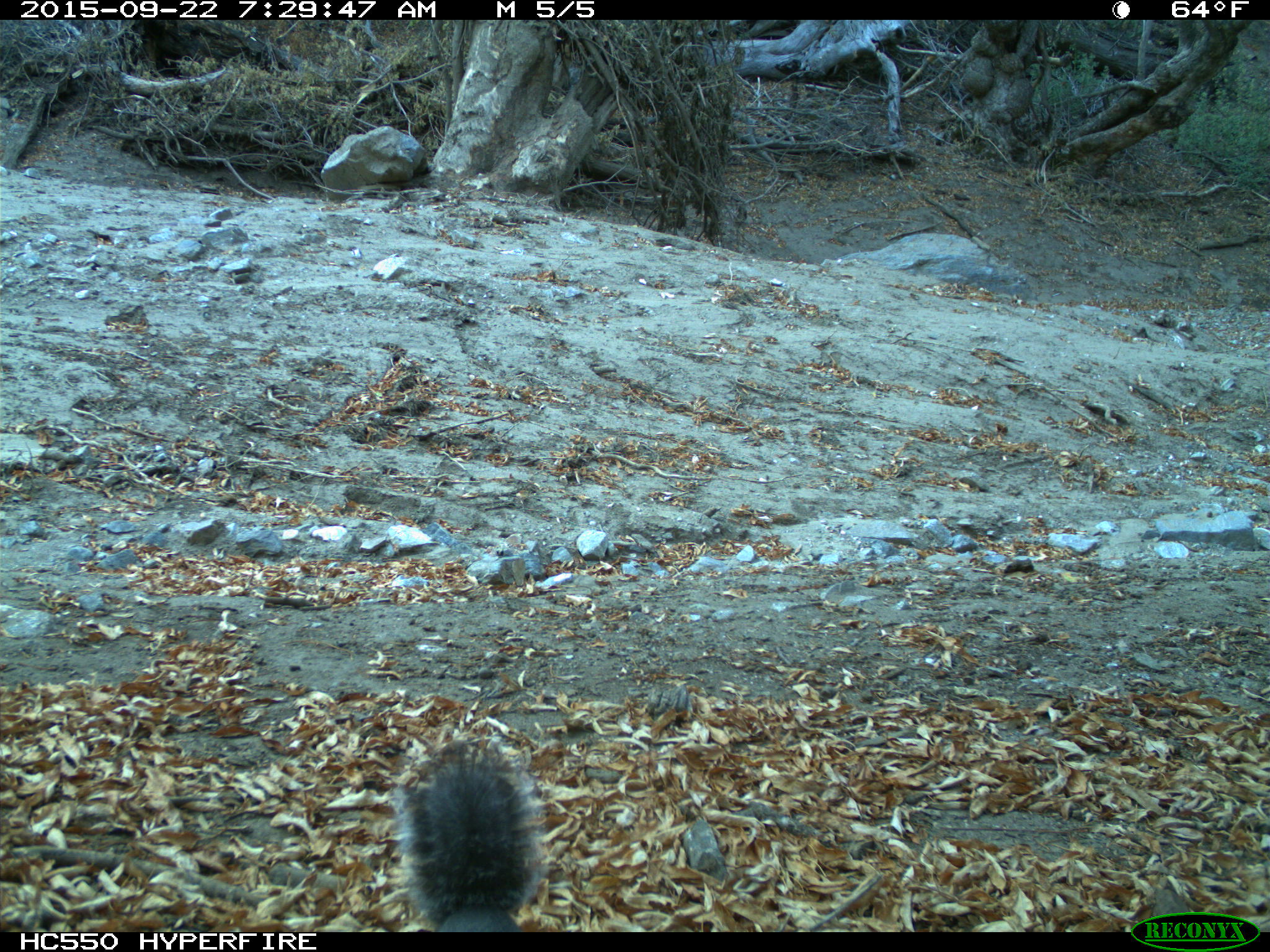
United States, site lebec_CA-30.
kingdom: Animalia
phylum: Chordata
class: Mammalia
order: Rodentia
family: Sciuridae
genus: Sciurus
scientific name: Sciurus carolinensis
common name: eastern gray squirrel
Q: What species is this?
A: Sciurus carolinensis (eastern gray squirrel).